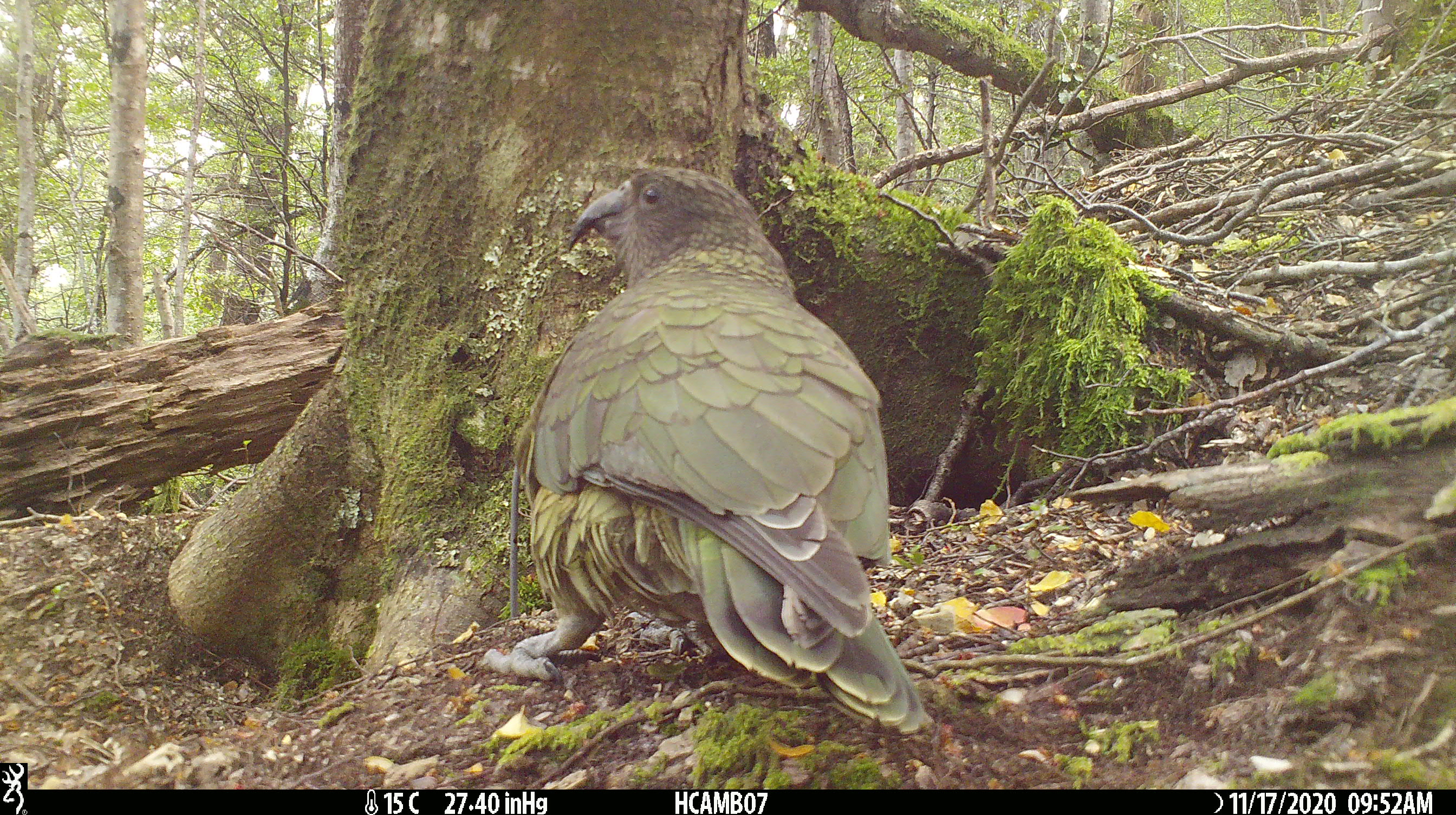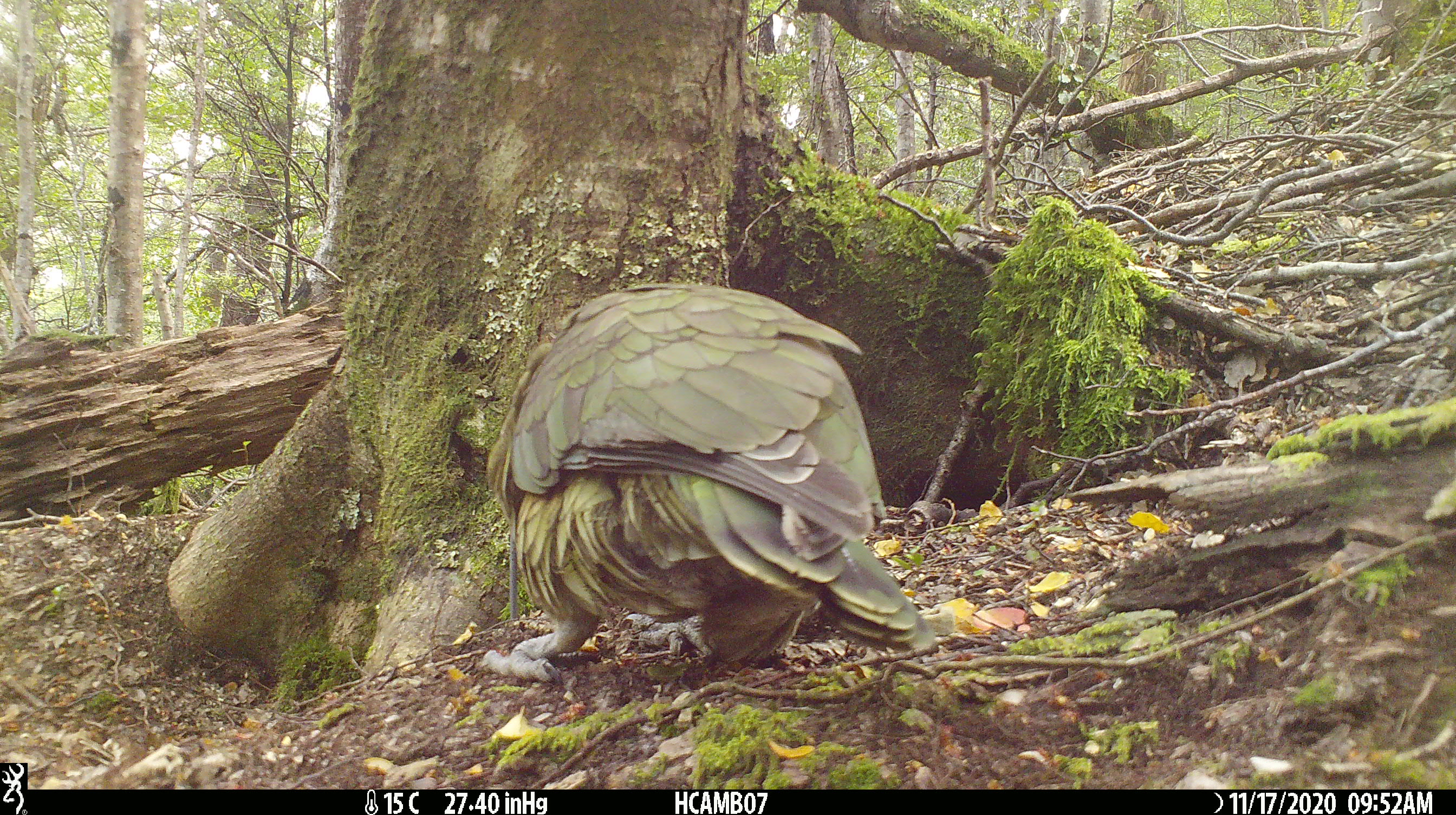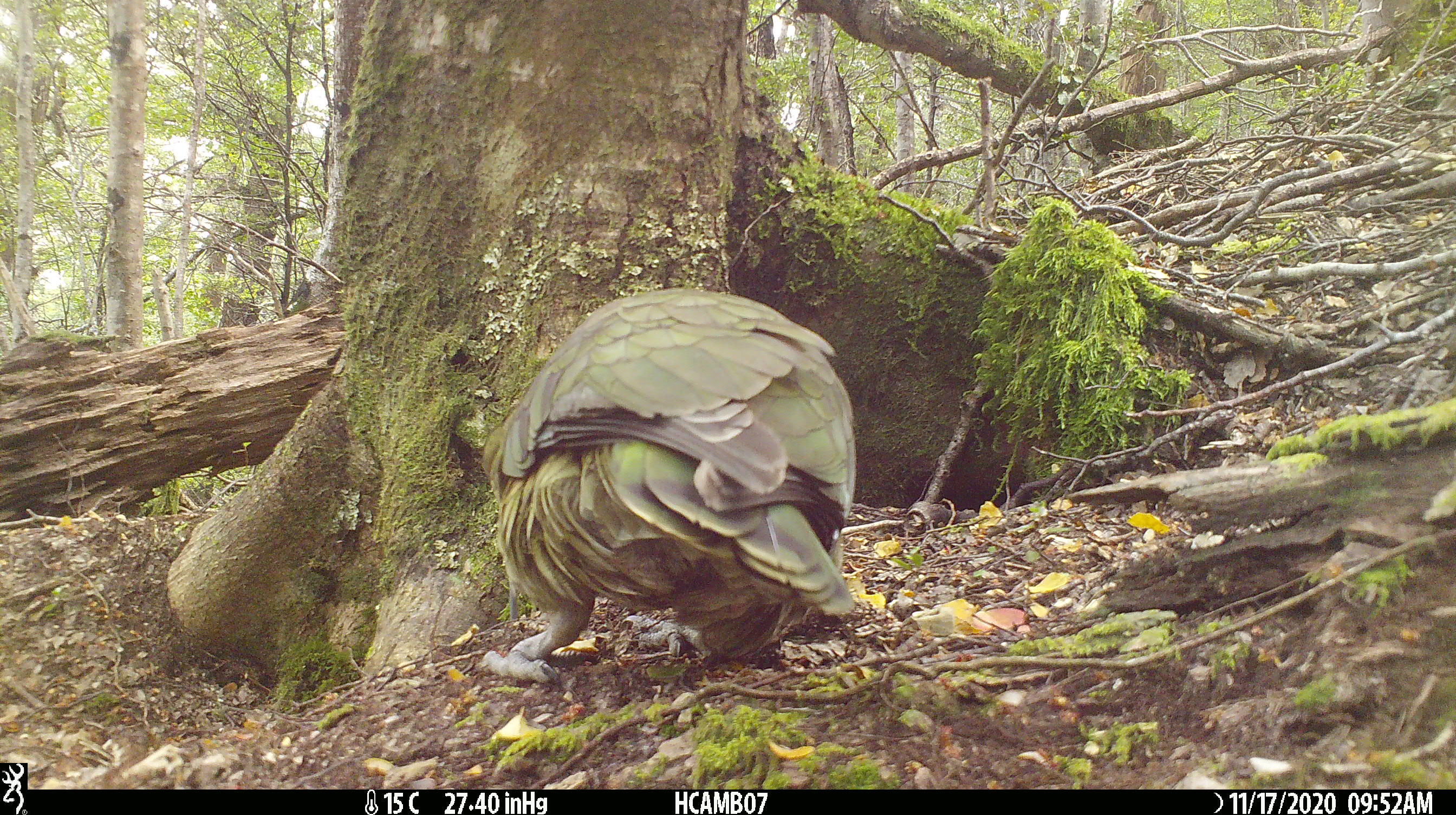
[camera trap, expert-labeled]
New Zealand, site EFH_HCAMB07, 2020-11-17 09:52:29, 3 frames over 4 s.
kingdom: Animalia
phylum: Chordata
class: Aves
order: Psittaciformes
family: Strigopidae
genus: Nestor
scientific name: Nestor notabilis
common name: kea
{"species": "kea (Nestor notabilis)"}